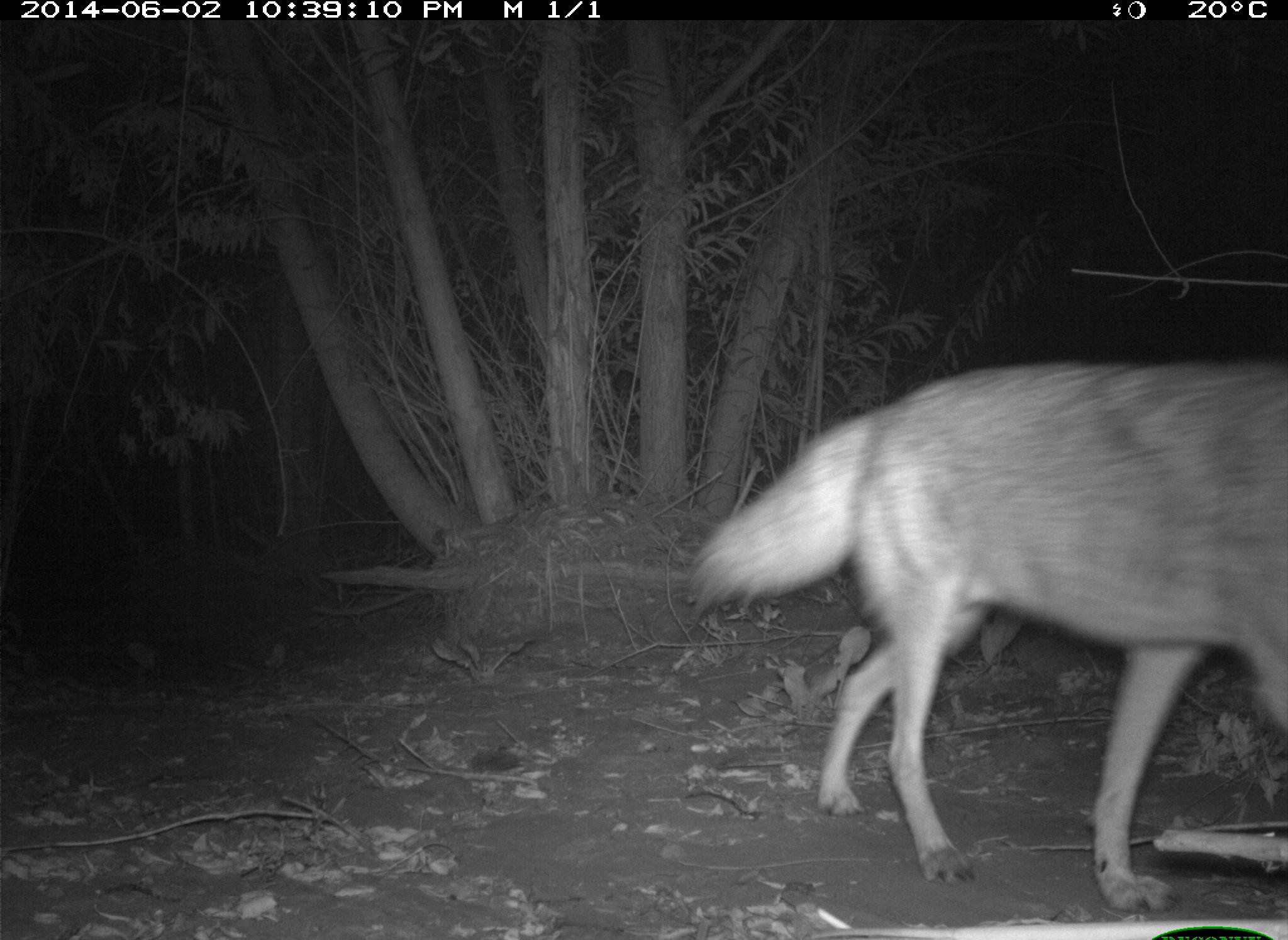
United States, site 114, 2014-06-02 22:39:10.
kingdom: Animalia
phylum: Chordata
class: Mammalia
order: Carnivora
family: Canidae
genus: Canis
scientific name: Canis latrans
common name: coyote